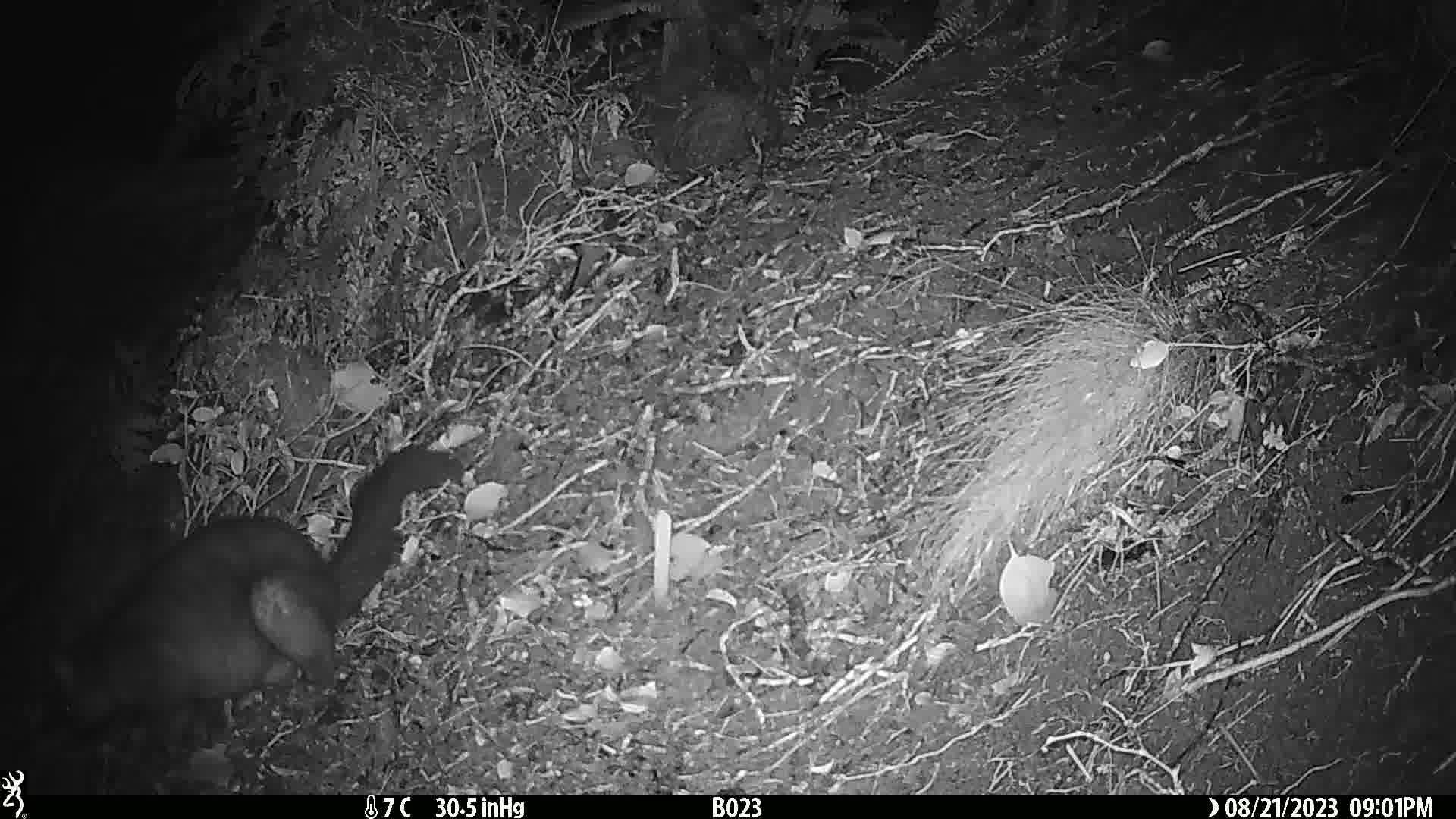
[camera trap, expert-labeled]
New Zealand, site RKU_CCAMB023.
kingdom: Animalia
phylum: Chordata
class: Mammalia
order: Diprotodontia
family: Phalangeridae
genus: Trichosurus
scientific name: Trichosurus vulpecula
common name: common brushtail possum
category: possum